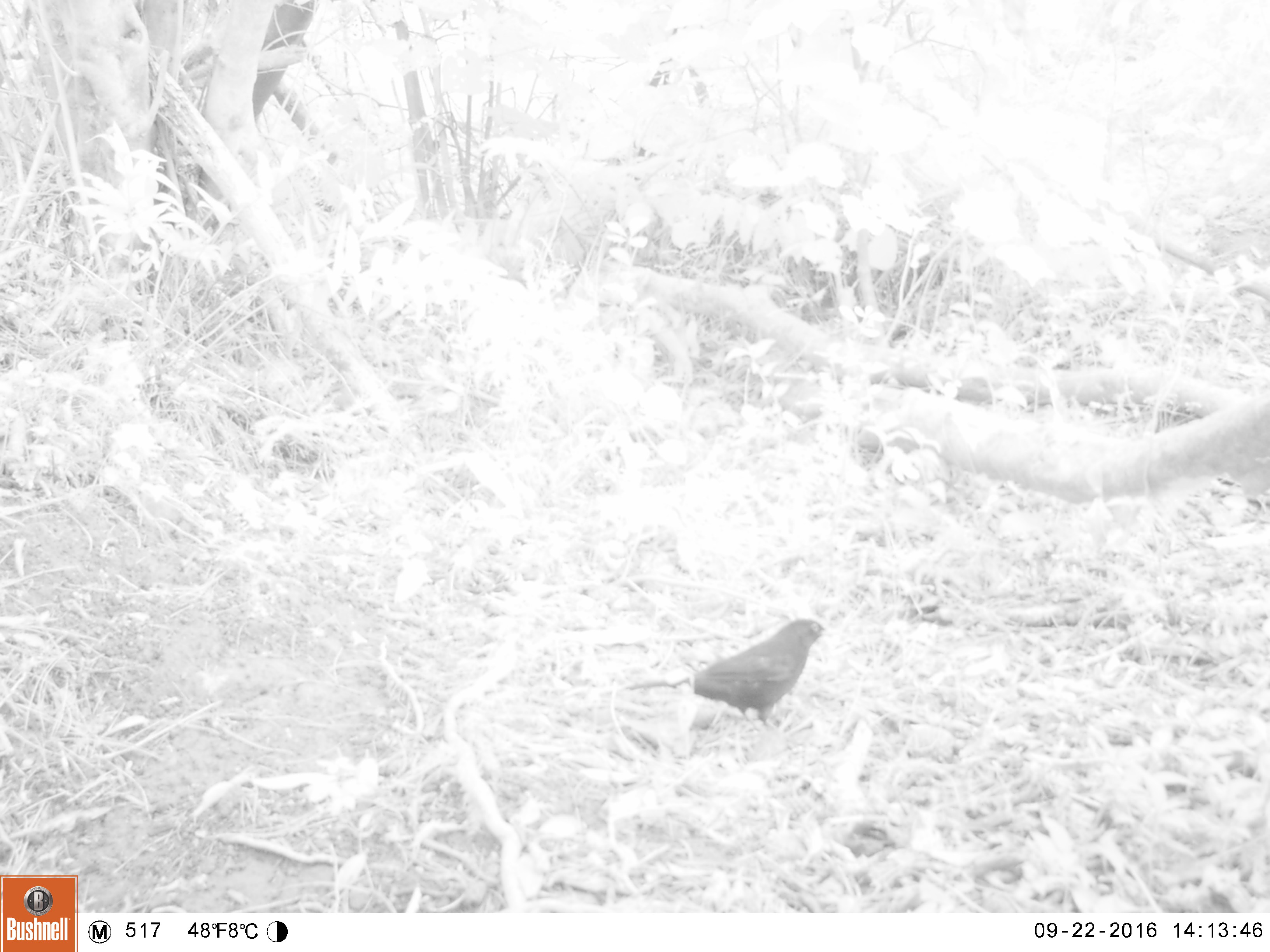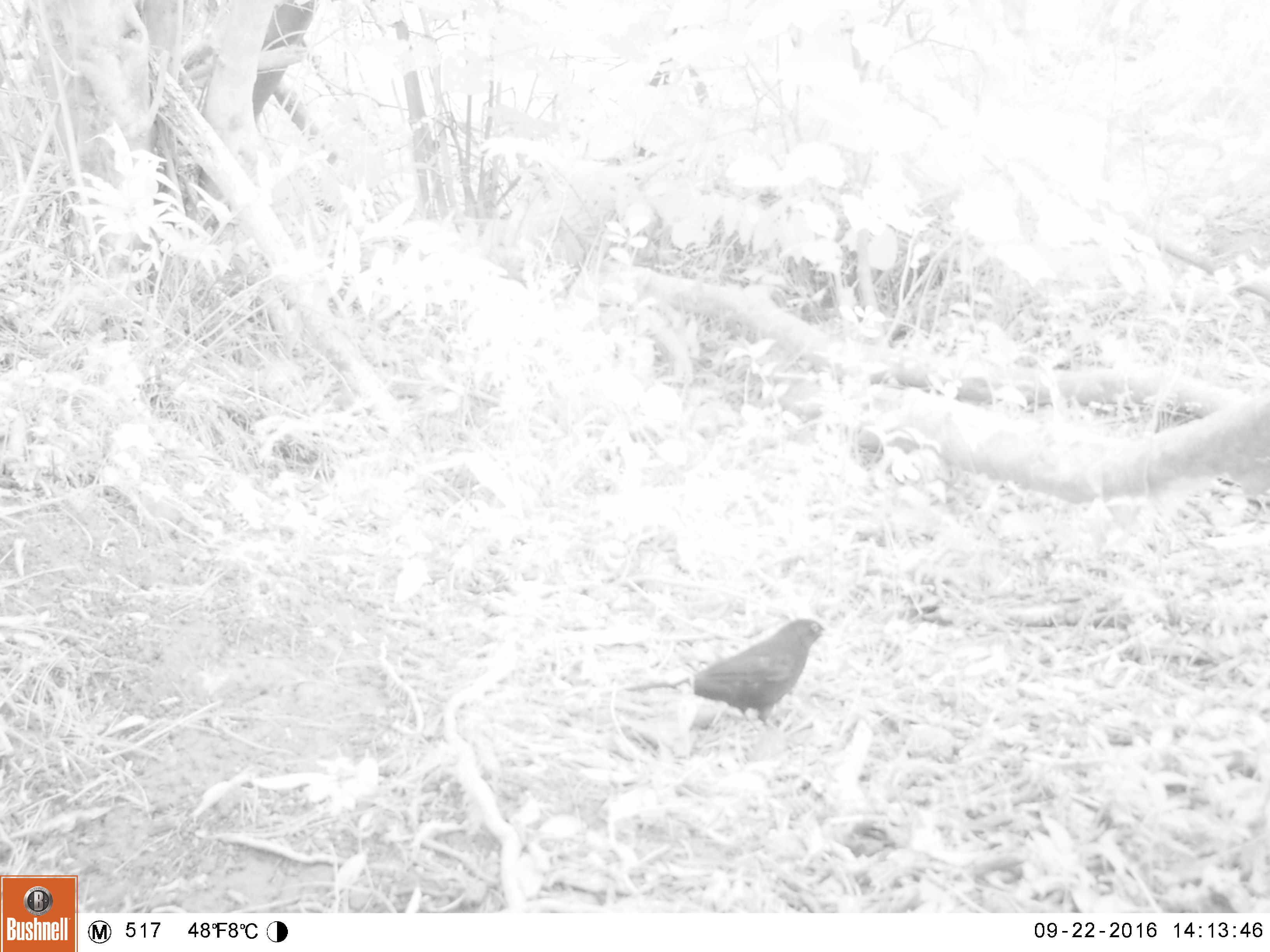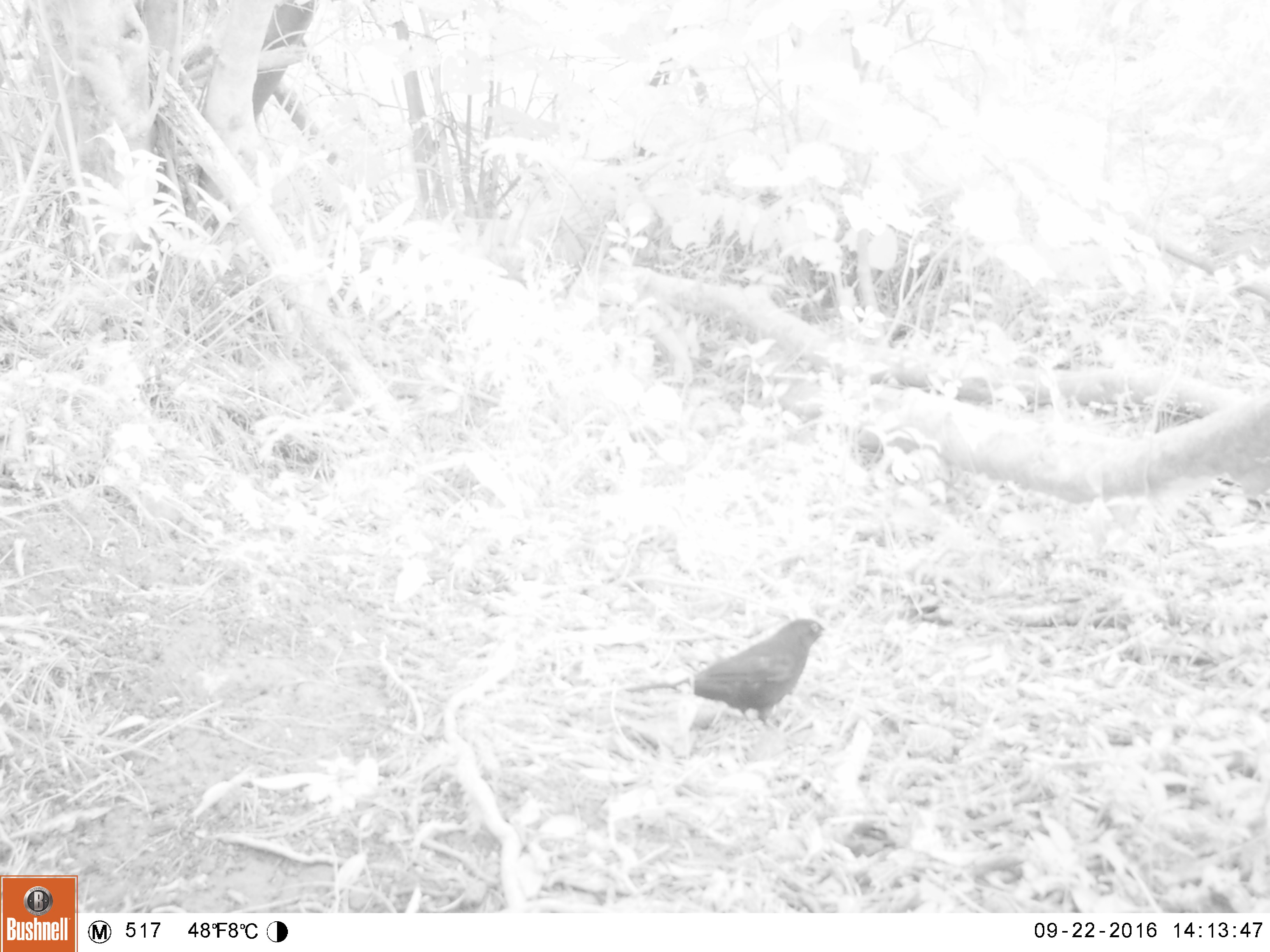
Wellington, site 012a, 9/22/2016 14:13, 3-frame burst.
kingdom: Animalia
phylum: Chordata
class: Aves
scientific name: Aves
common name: bird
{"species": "bird (Aves)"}